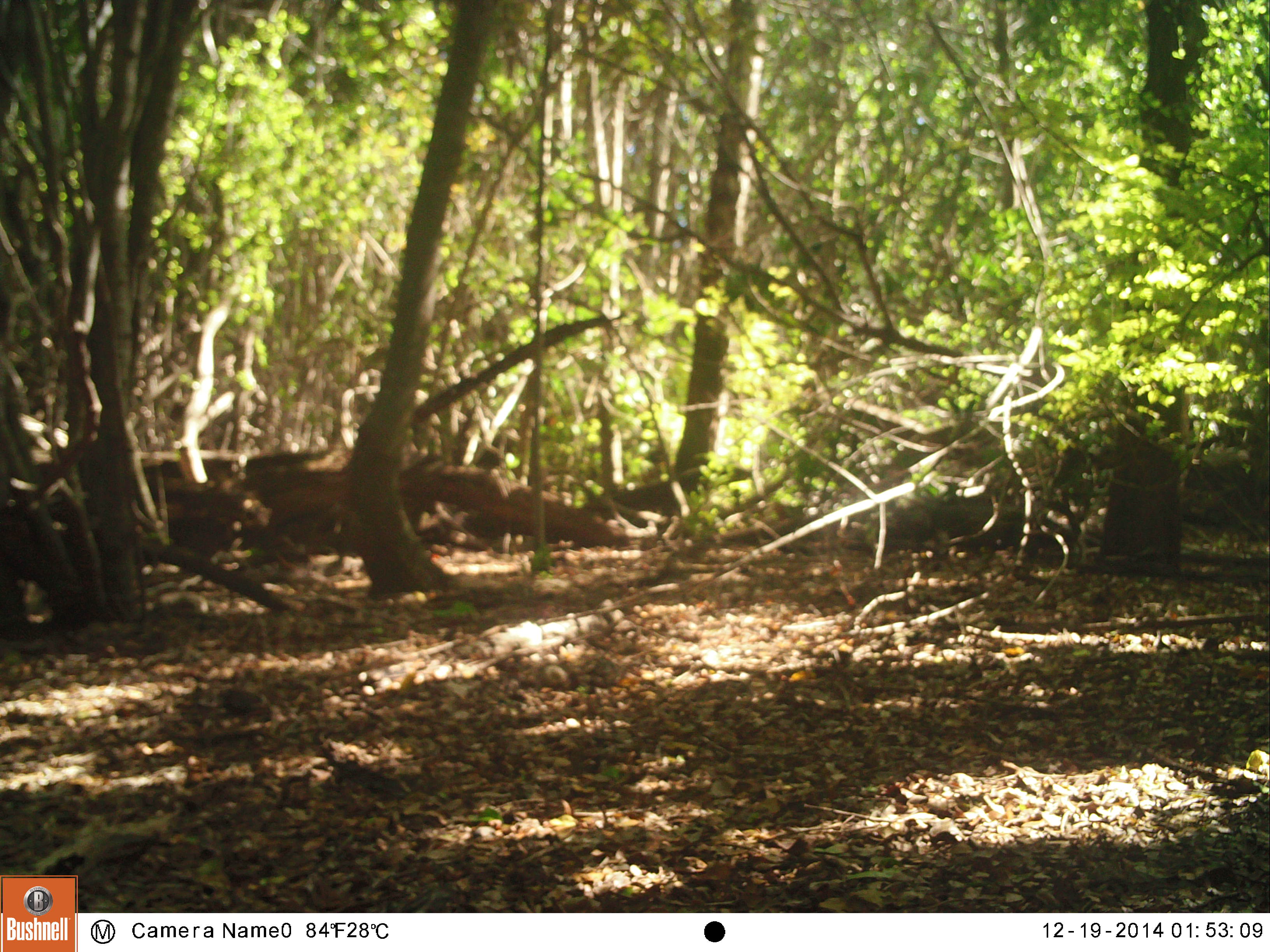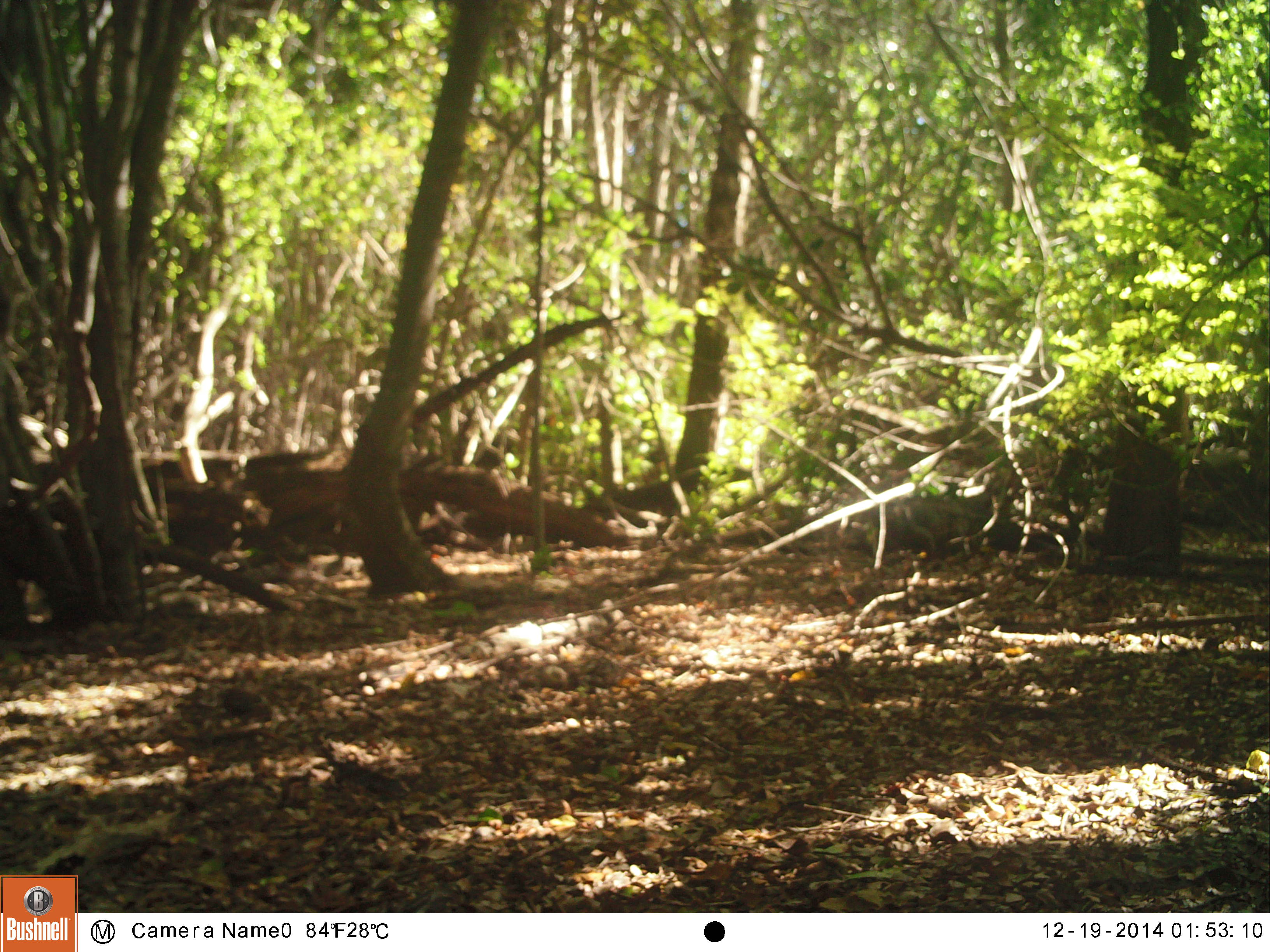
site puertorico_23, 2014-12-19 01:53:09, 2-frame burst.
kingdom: Animalia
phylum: Chordata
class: Reptilia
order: Squamata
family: Iguanidae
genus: Iguana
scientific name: Iguana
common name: typical iguanas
Iguana (typical iguanas).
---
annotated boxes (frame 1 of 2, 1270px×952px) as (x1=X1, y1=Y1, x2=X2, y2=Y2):
iguana: (x1=891, y1=490, x2=1097, y2=574)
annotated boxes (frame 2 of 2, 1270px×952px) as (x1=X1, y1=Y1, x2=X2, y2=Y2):
iguana: (x1=869, y1=495, x2=1078, y2=564)